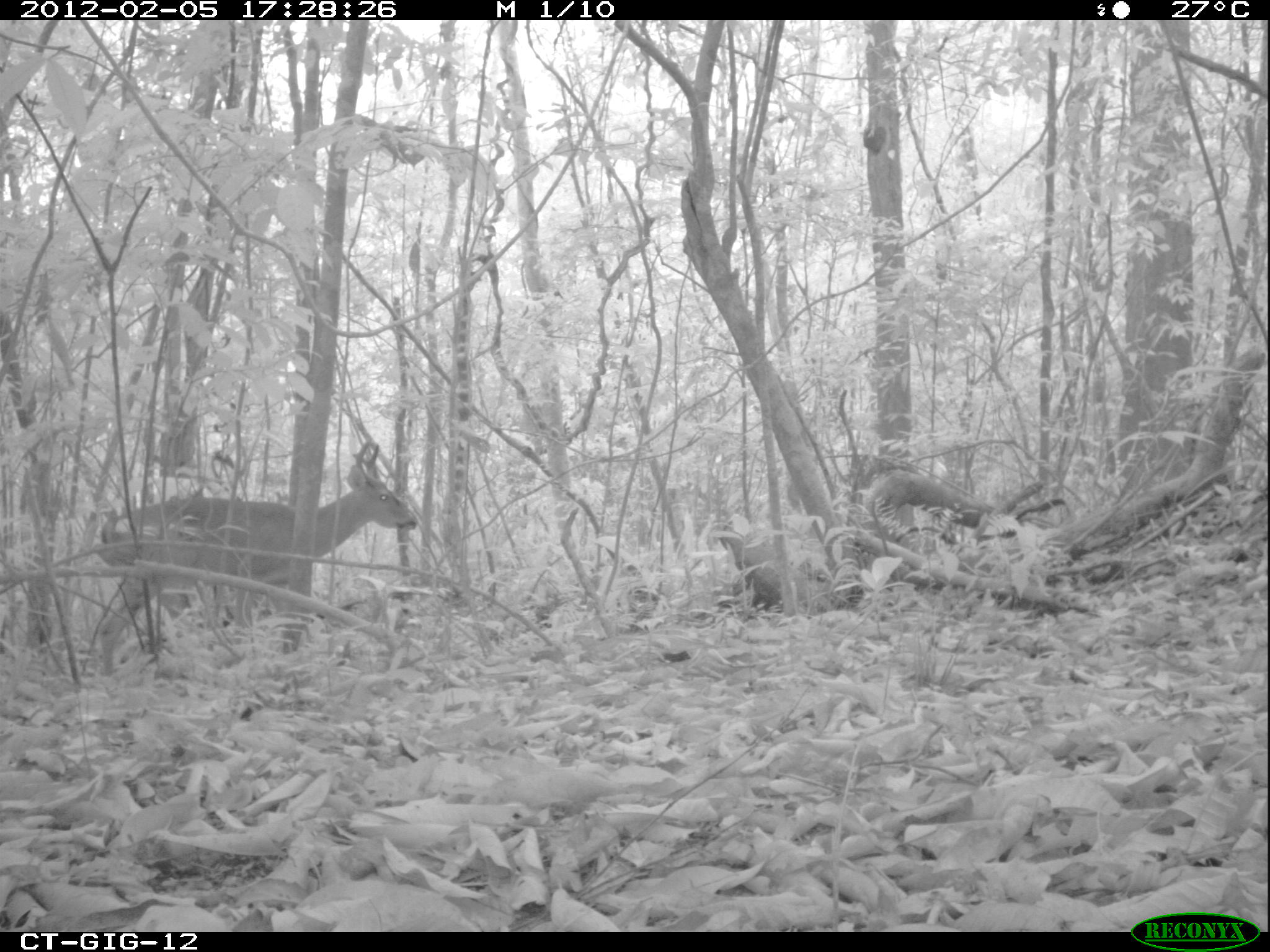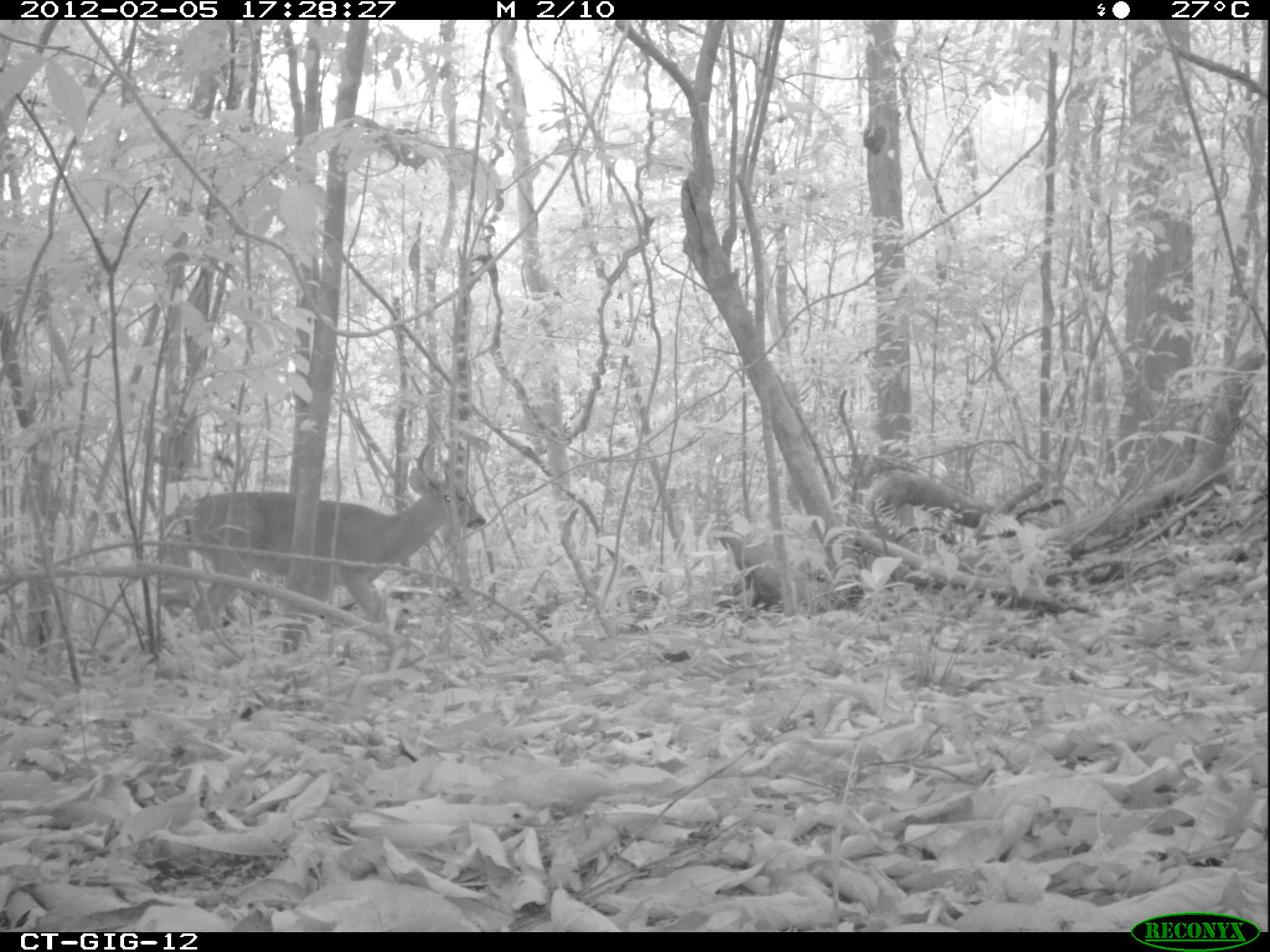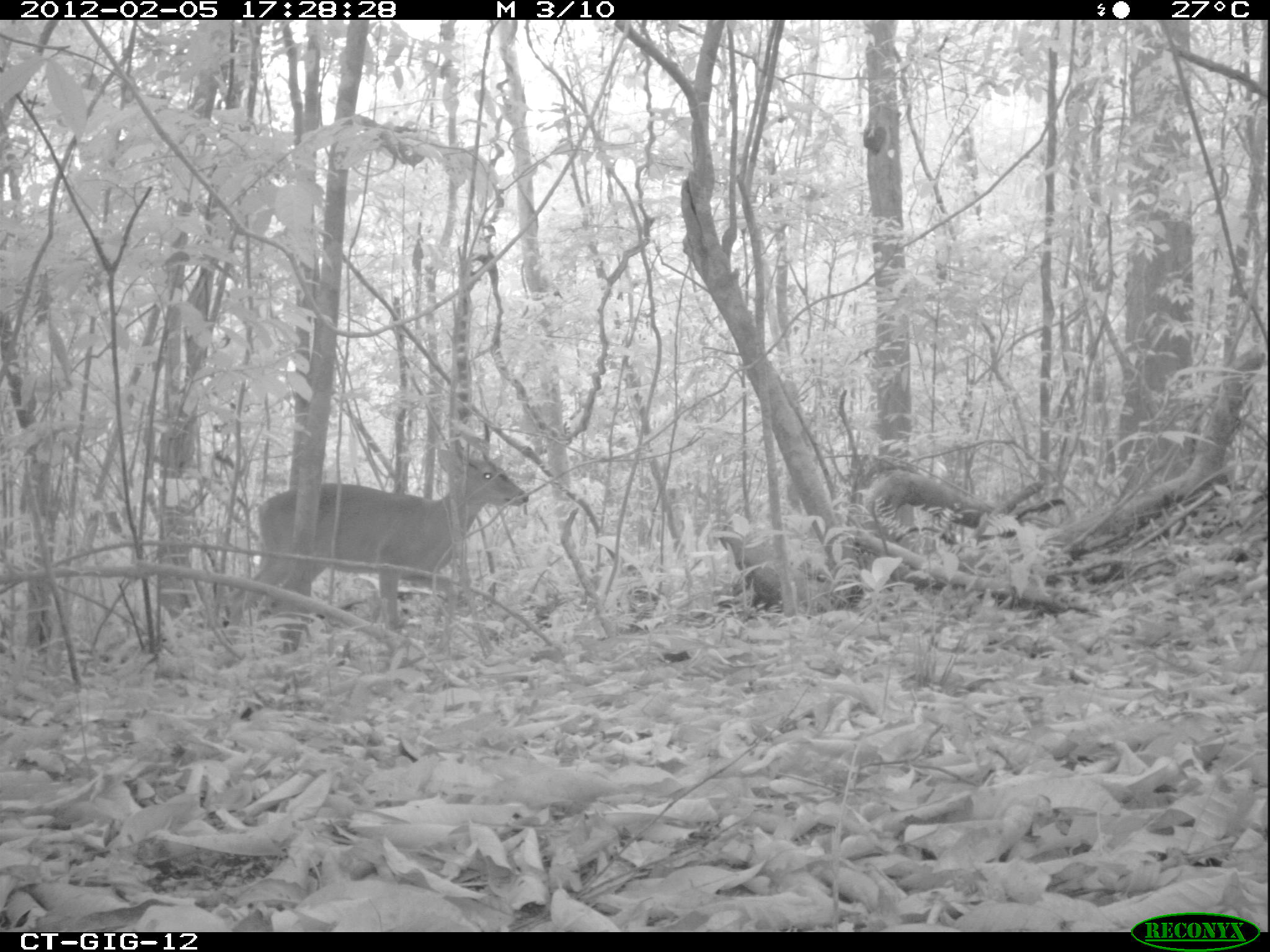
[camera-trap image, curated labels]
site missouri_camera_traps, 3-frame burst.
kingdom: Animalia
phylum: Chordata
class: Mammalia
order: Artiodactyla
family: Cervidae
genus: Odocoileus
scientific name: Odocoileus virginianus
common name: white-tailed deer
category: white tailed deer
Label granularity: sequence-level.